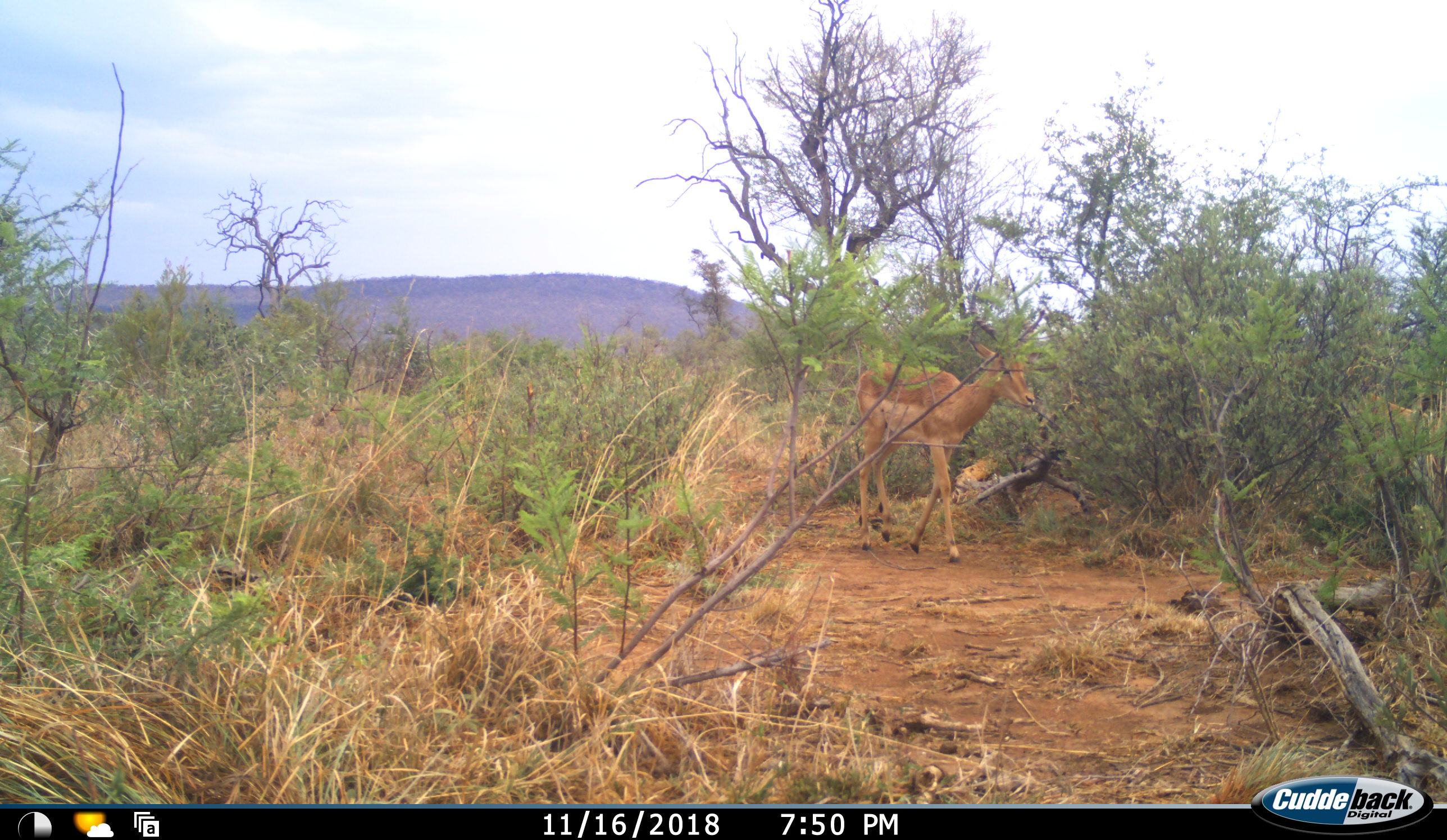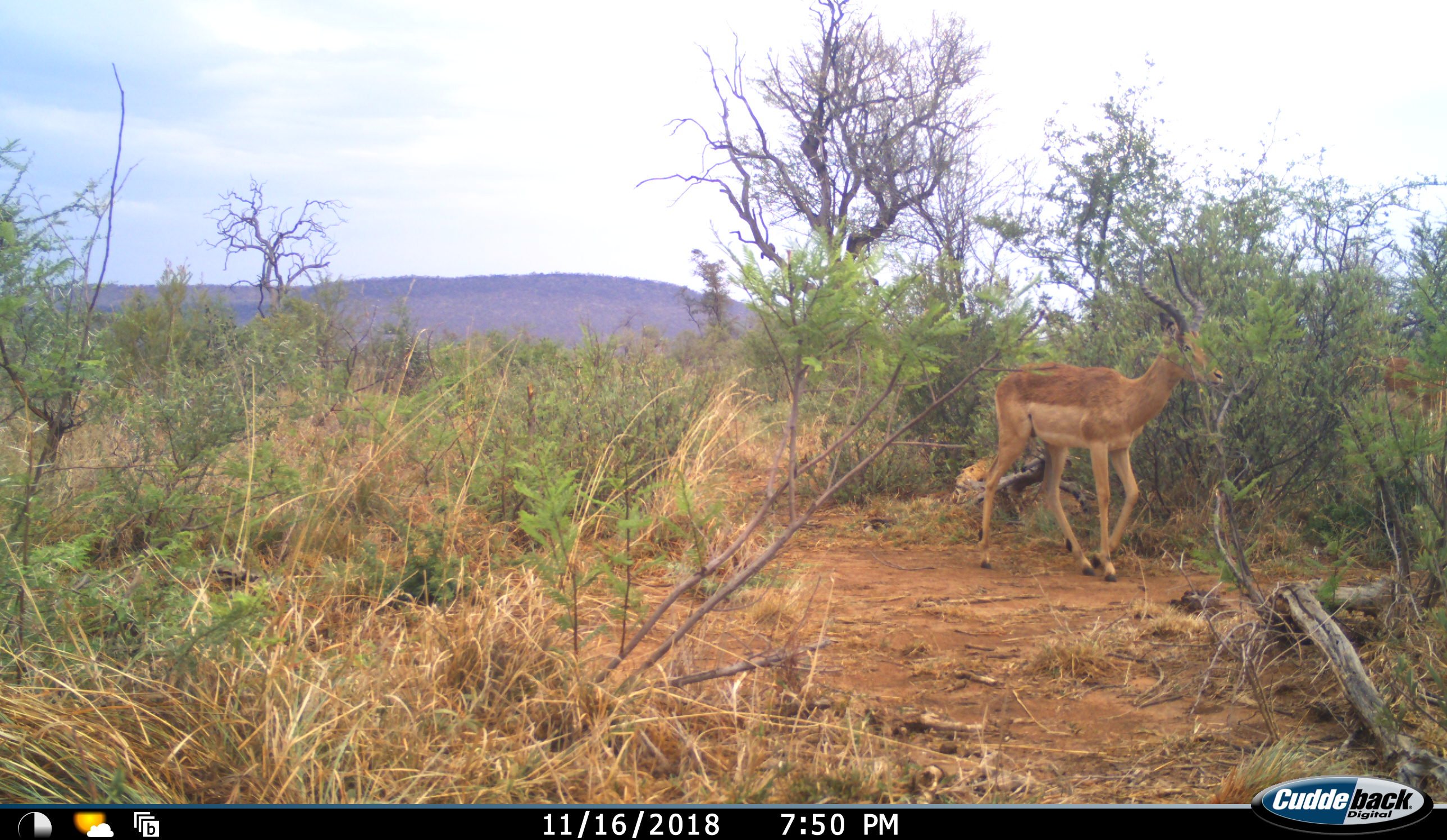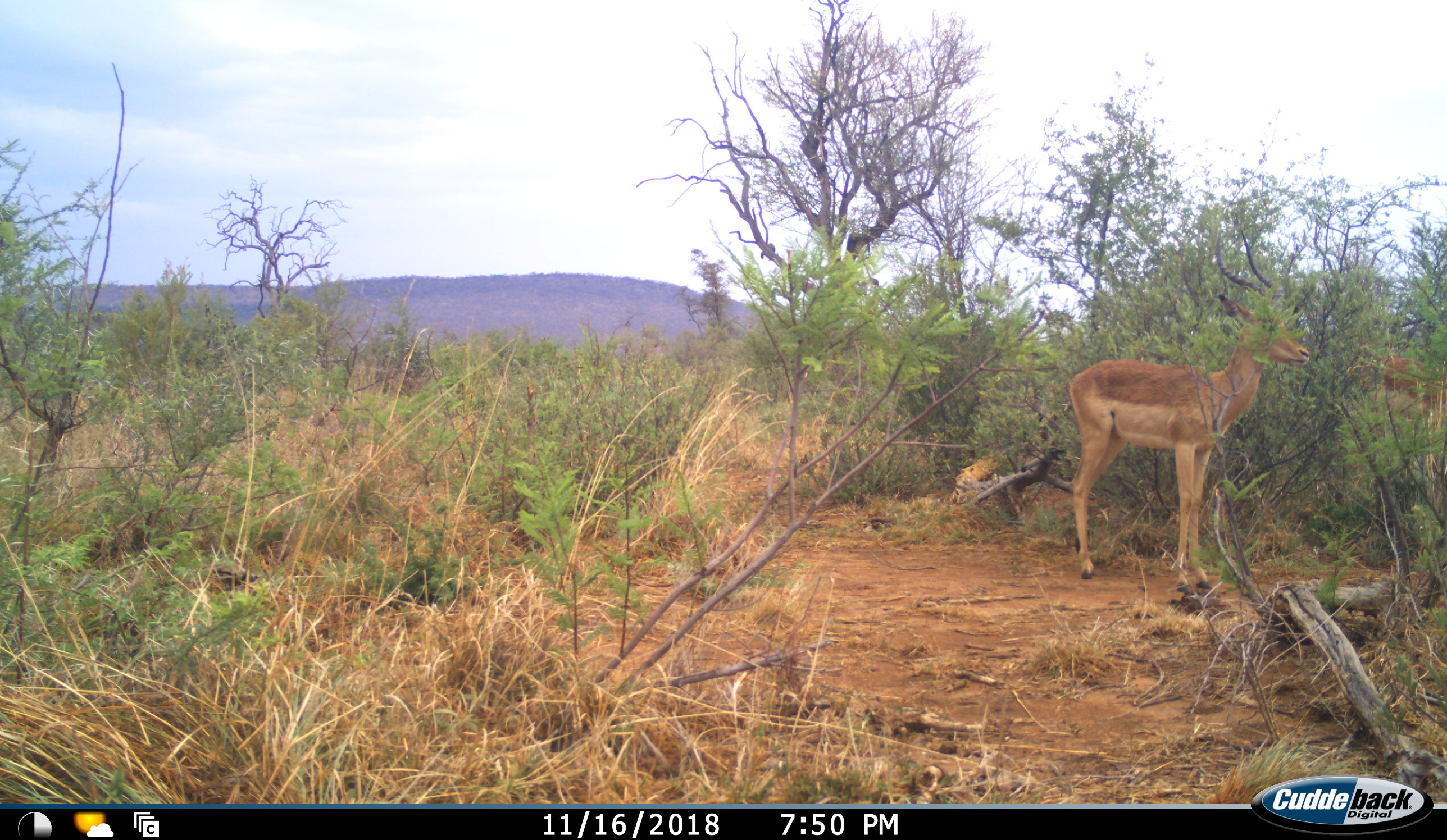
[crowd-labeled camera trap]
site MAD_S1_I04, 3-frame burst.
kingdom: Animalia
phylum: Chordata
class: Mammalia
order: Artiodactyla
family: Bovidae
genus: Aepyceros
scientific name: Aepyceros melampus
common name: impala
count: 2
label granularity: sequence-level